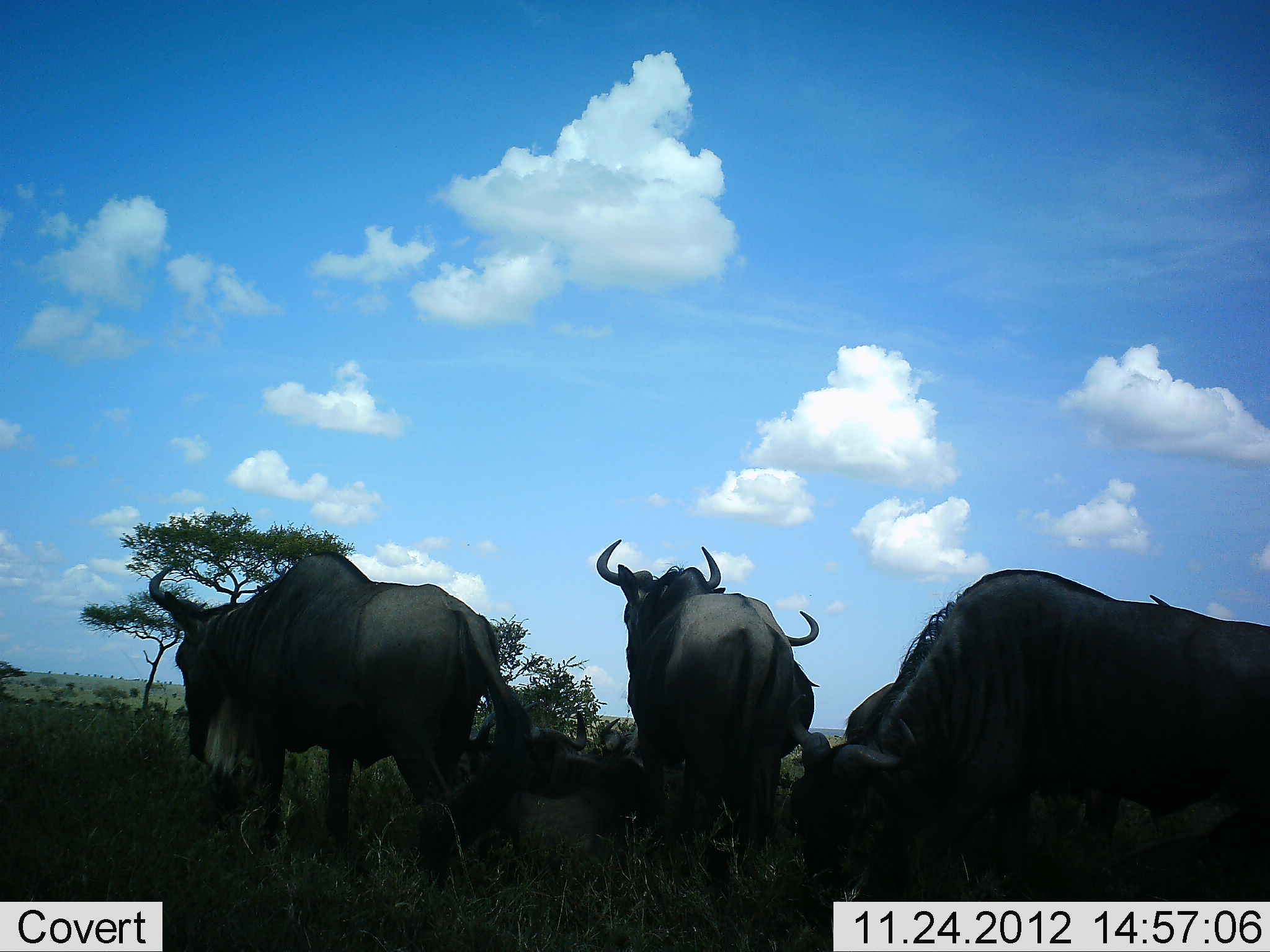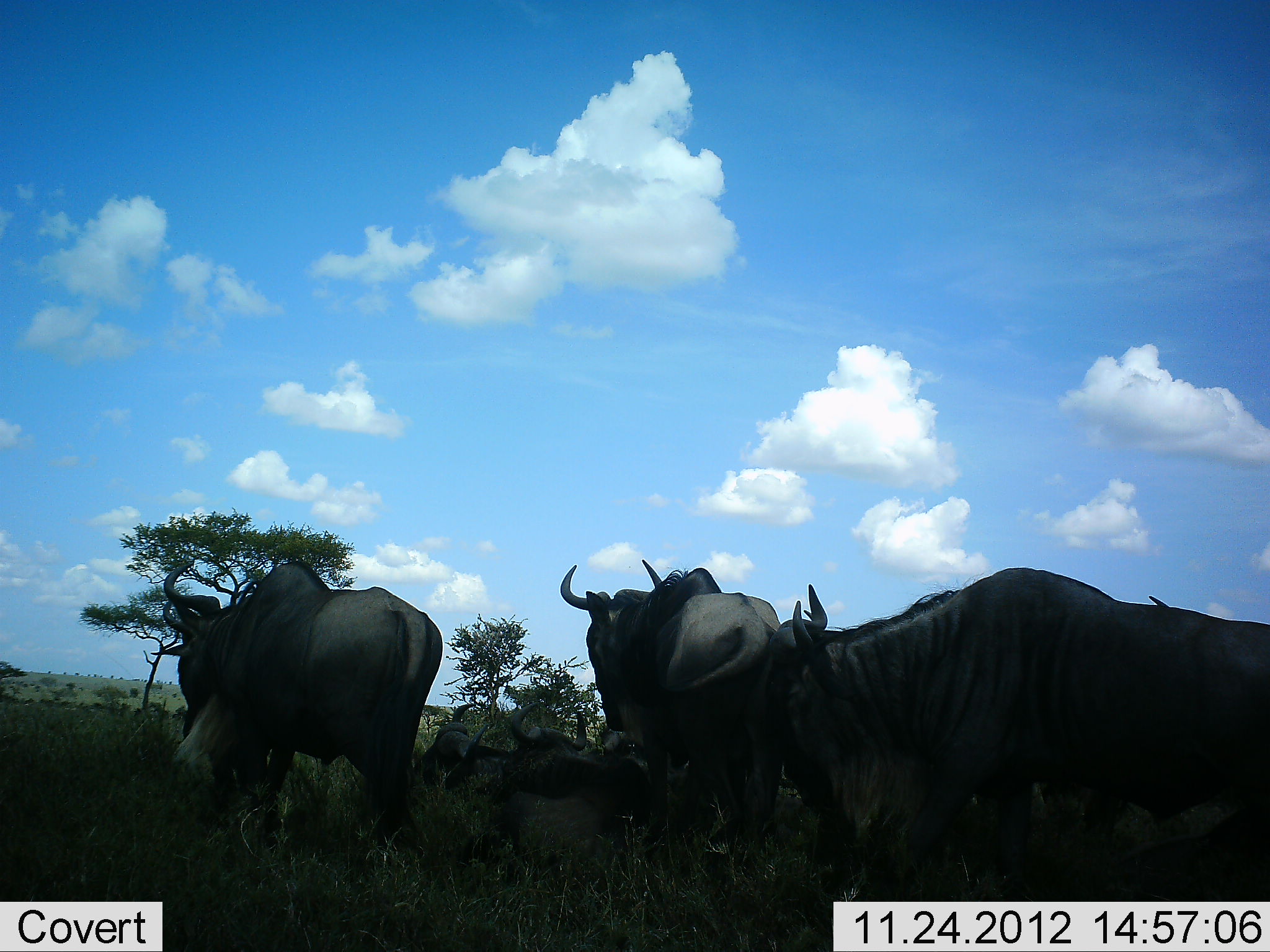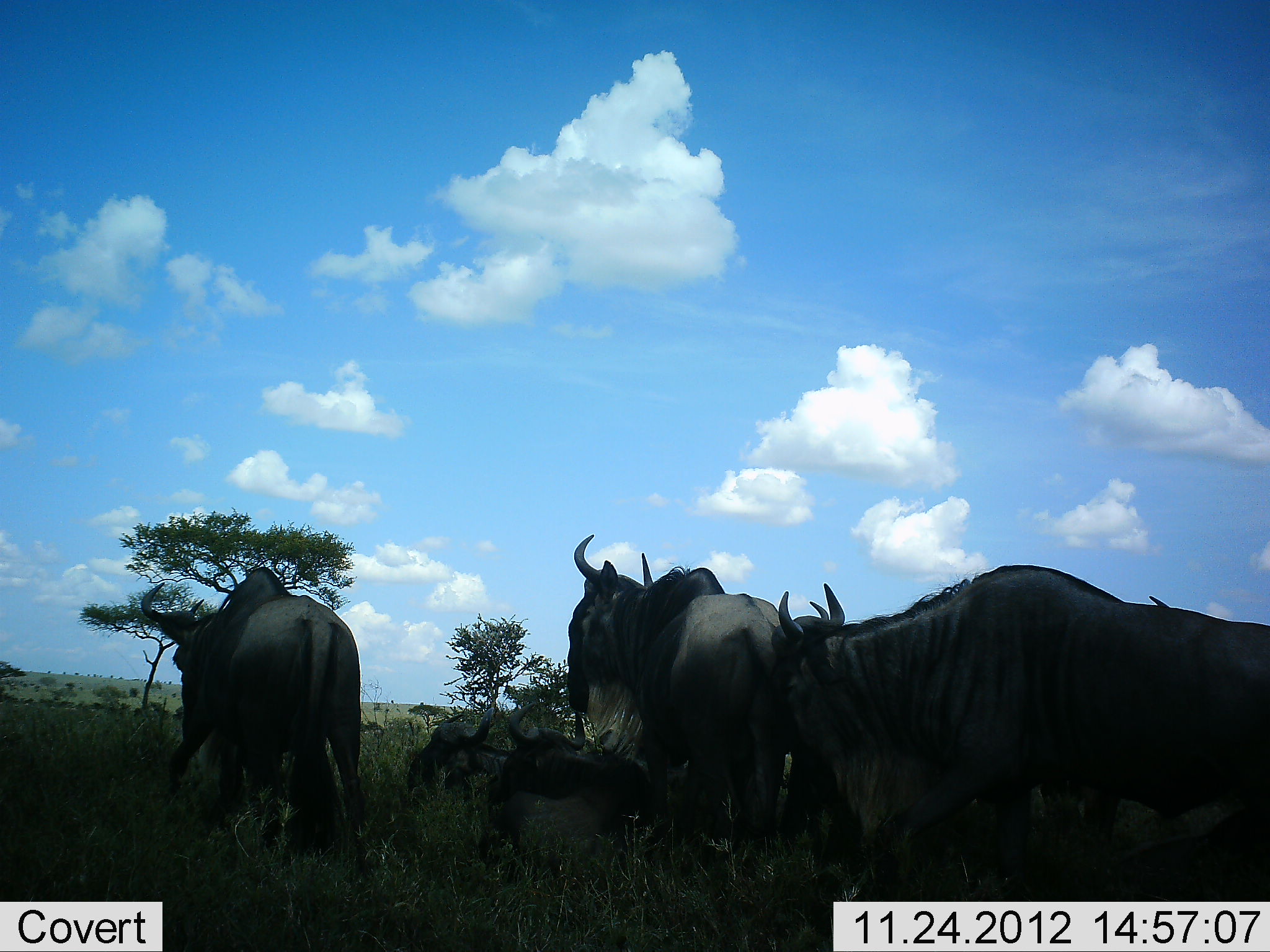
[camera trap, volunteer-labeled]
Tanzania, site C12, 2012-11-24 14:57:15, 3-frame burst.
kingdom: Animalia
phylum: Chordata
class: Mammalia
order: Artiodactyla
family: Bovidae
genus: Connochaetes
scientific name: Connochaetes taurinus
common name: blue wildebeest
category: wildebeest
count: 6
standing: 80%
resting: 70%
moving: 70%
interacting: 0%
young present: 0%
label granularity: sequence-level